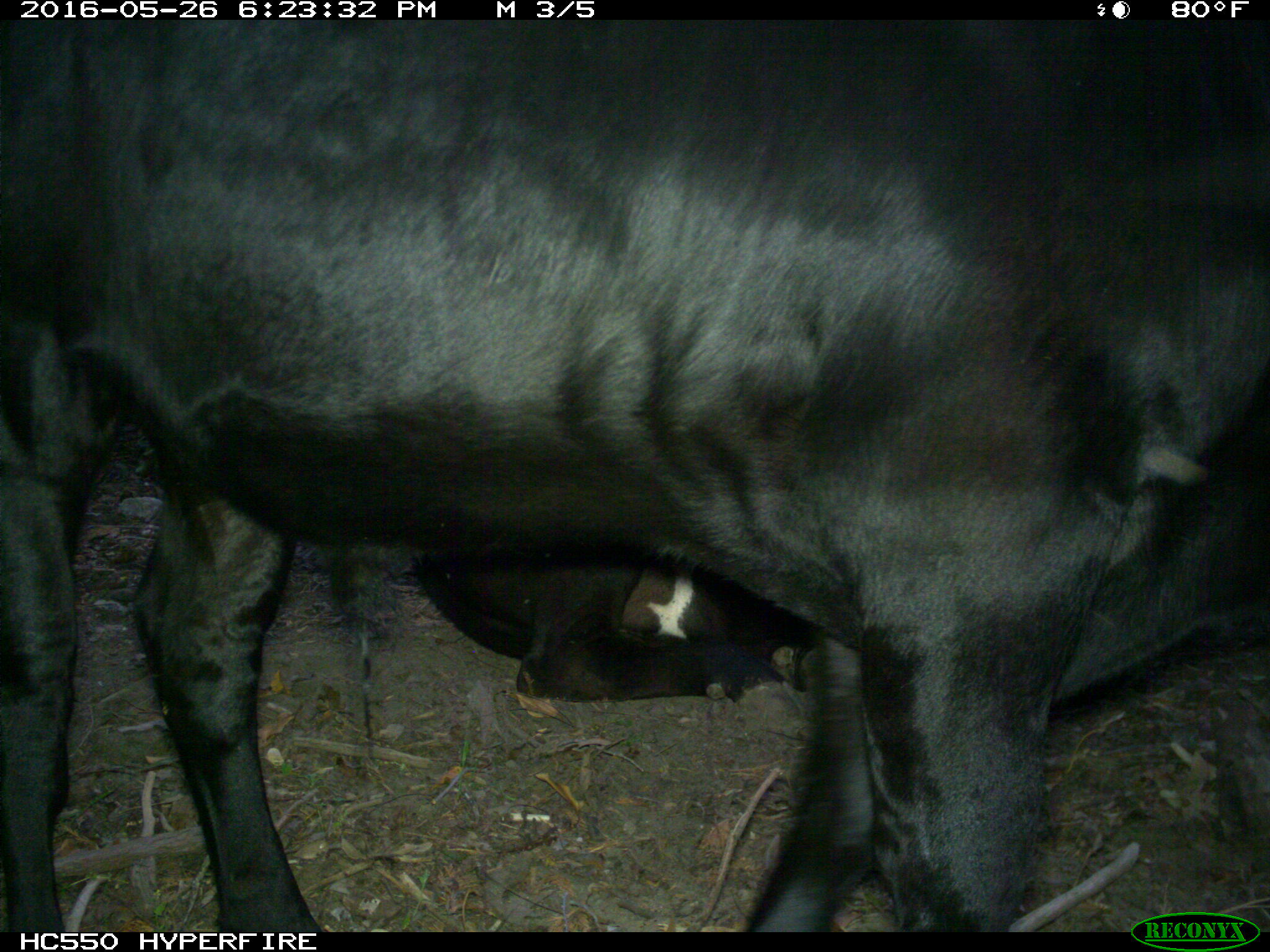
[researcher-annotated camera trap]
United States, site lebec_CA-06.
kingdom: Animalia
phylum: Chordata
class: Mammalia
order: Artiodactyla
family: Bovidae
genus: Bos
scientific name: Bos taurus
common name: domestic cow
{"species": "Bos taurus (domestic cow)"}